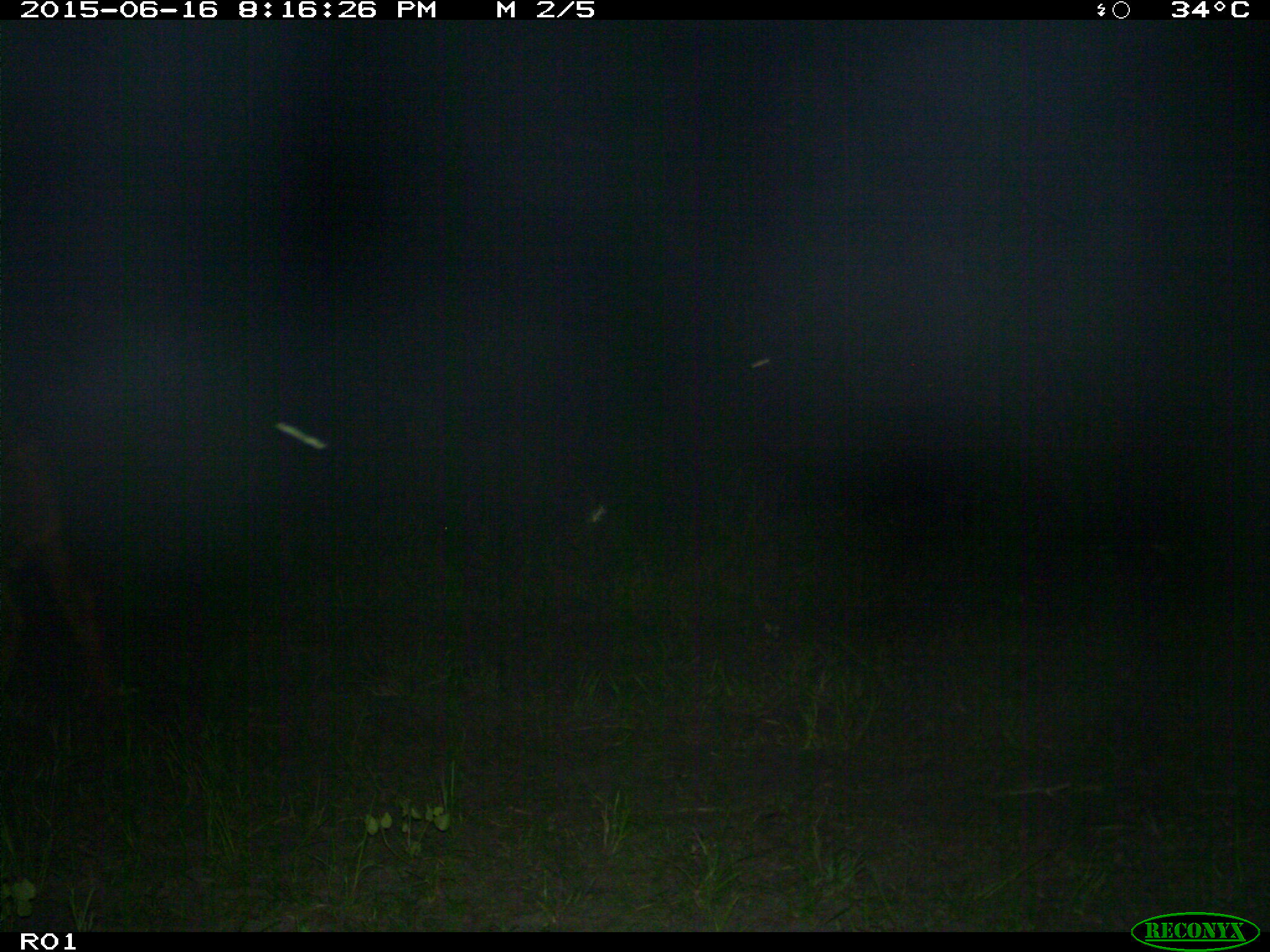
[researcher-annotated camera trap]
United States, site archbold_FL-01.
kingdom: Animalia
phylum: Chordata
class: Mammalia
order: Artiodactyla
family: Bovidae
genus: Bos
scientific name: Bos taurus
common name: domestic cow